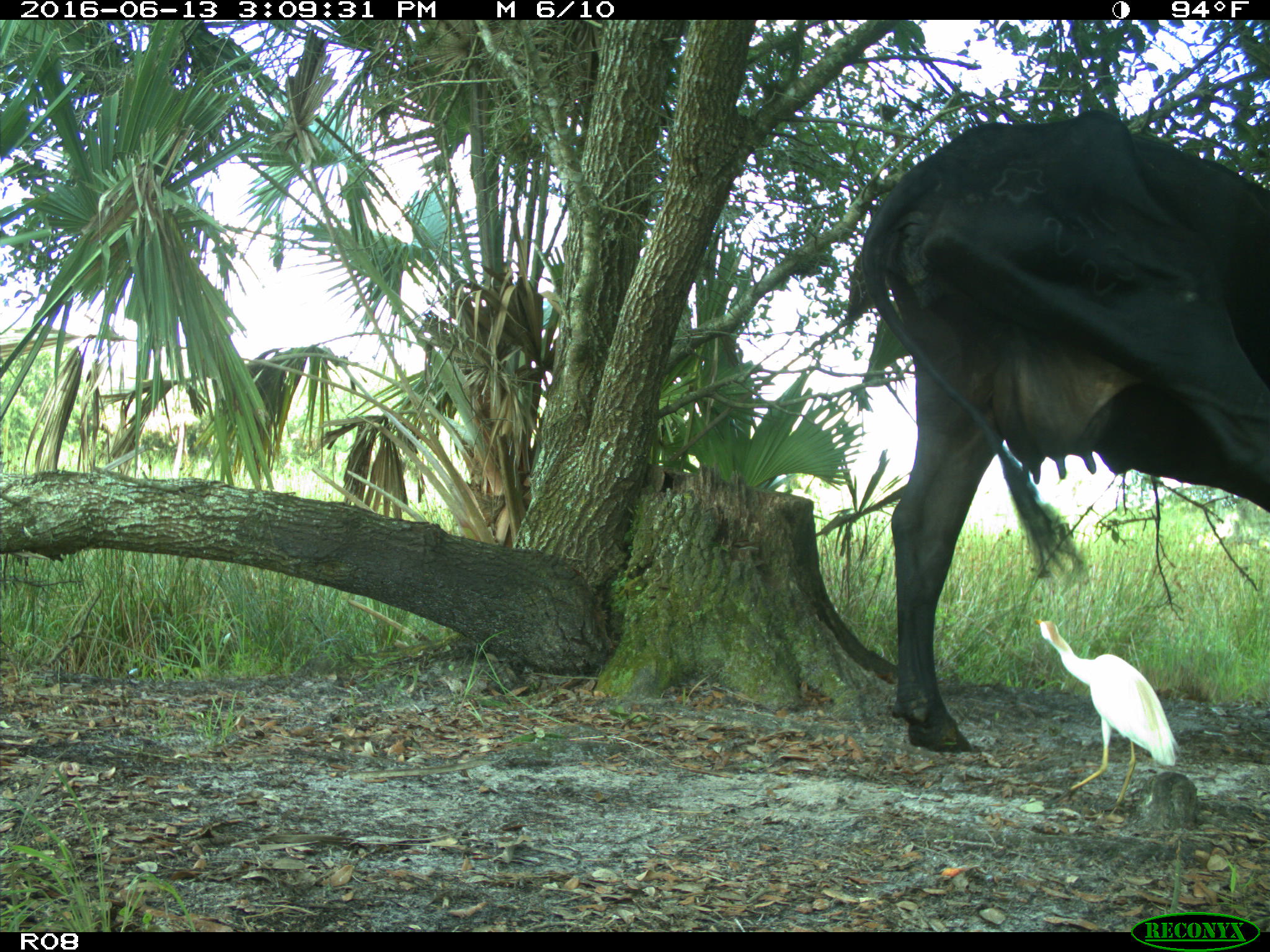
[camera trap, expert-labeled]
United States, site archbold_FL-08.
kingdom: Animalia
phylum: Chordata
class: Mammalia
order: Artiodactyla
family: Bovidae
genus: Bos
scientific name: Bos taurus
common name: domestic cow